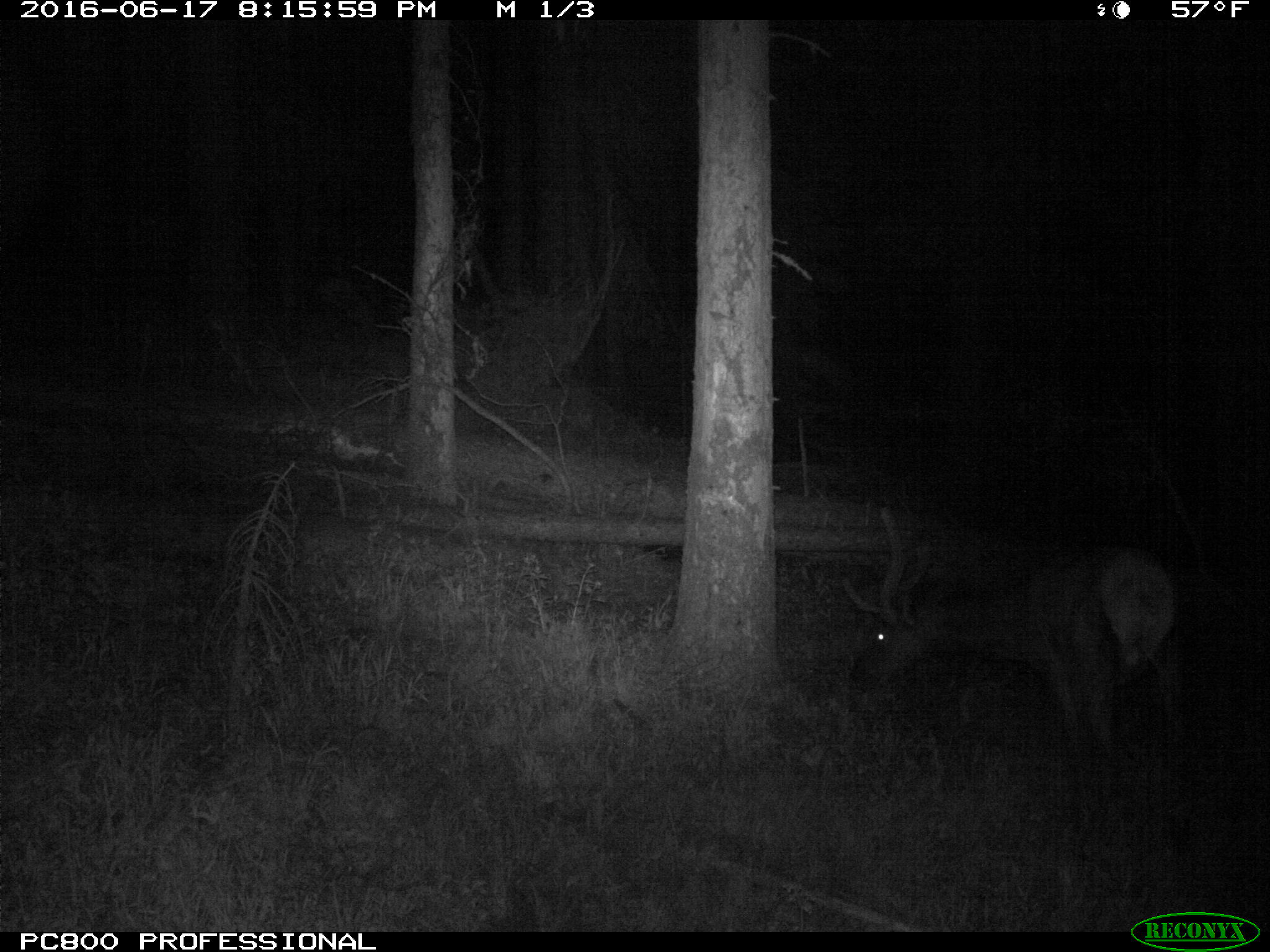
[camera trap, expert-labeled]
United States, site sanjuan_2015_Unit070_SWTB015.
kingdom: Animalia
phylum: Chordata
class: Mammalia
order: Artiodactyla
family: Cervidae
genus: Cervus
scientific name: Cervus elaphus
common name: red deer